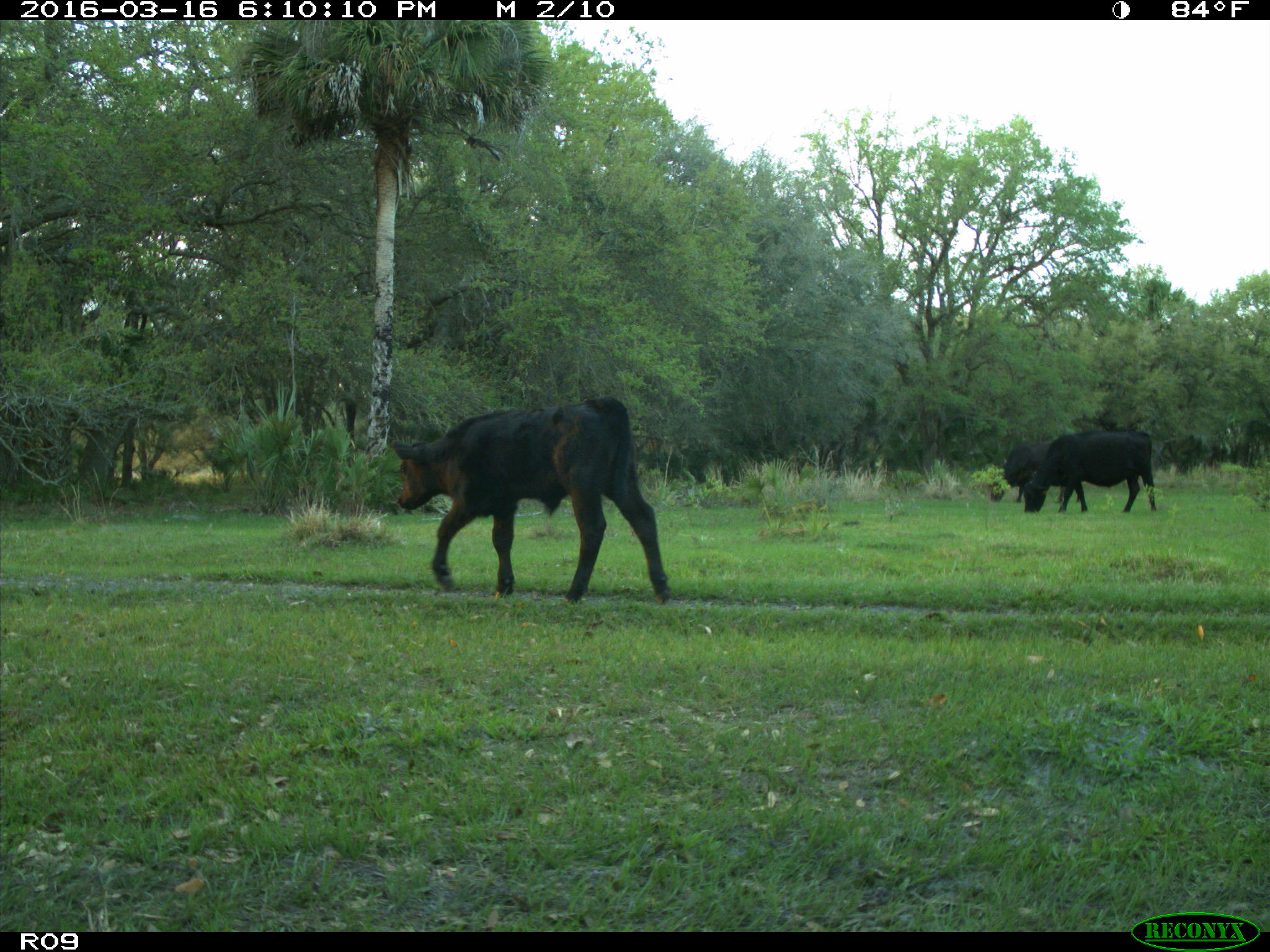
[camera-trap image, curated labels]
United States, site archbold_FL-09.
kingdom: Animalia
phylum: Chordata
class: Mammalia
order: Artiodactyla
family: Bovidae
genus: Bos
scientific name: Bos taurus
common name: domestic cow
Bos taurus (domestic cow).